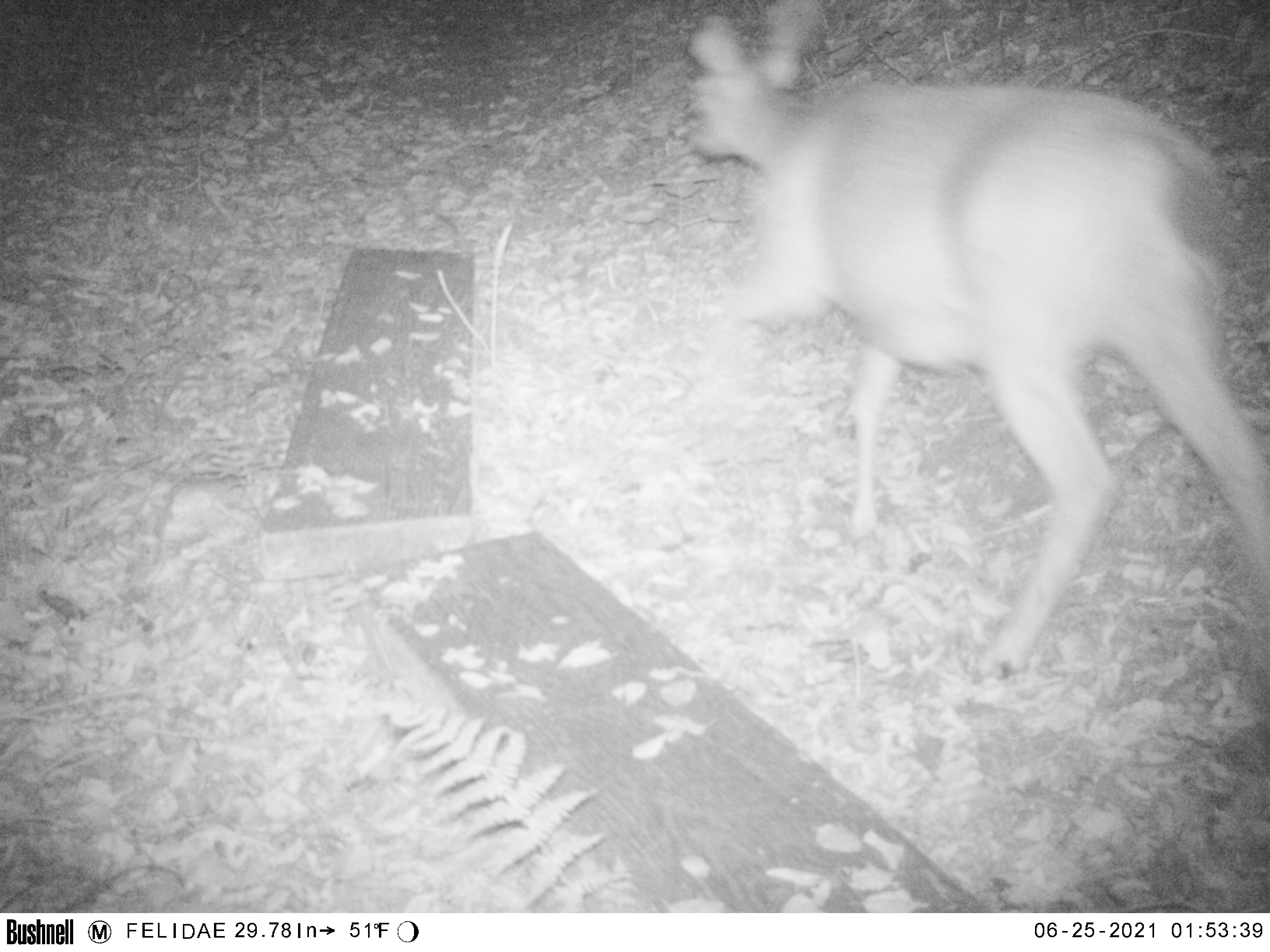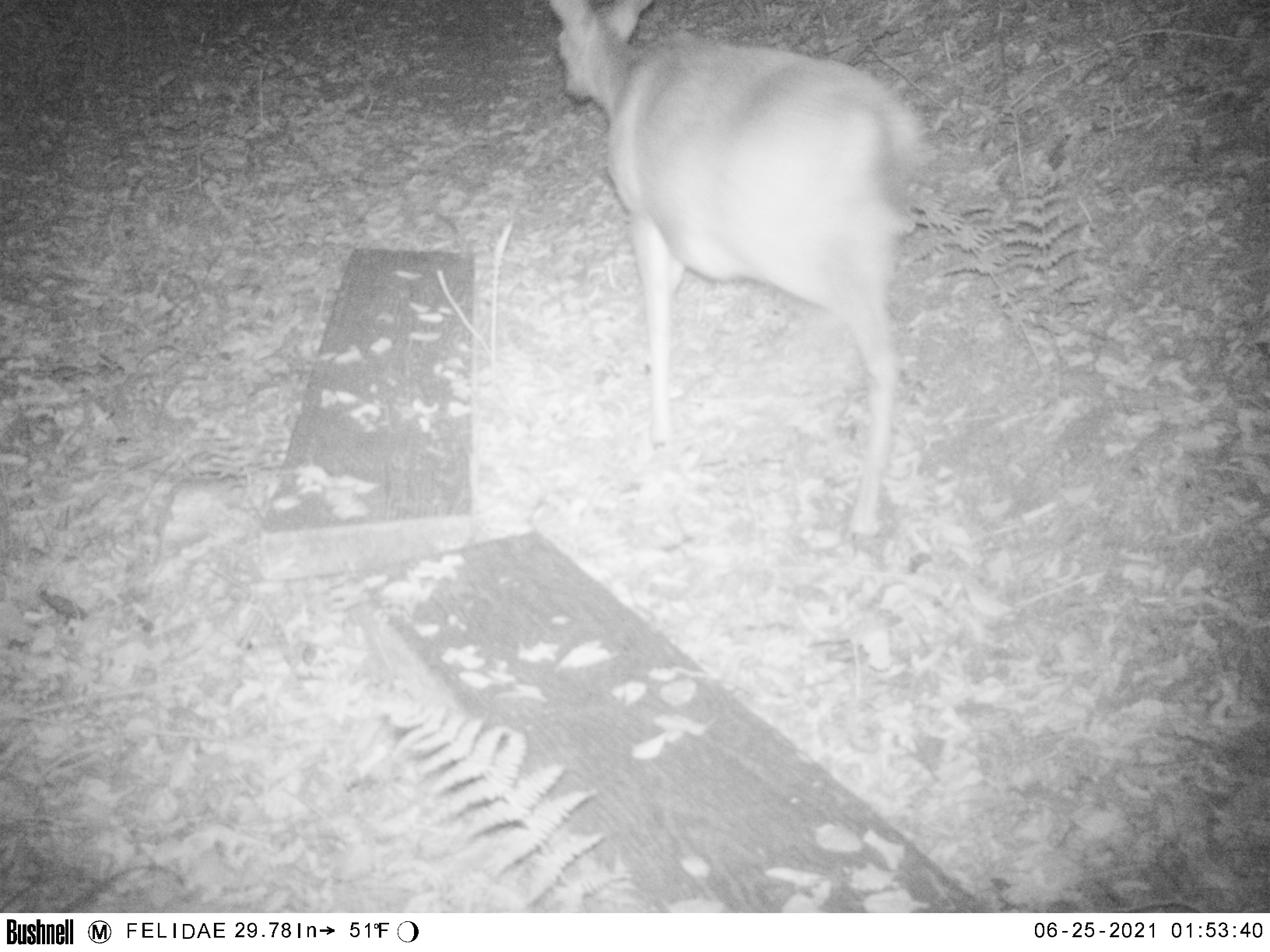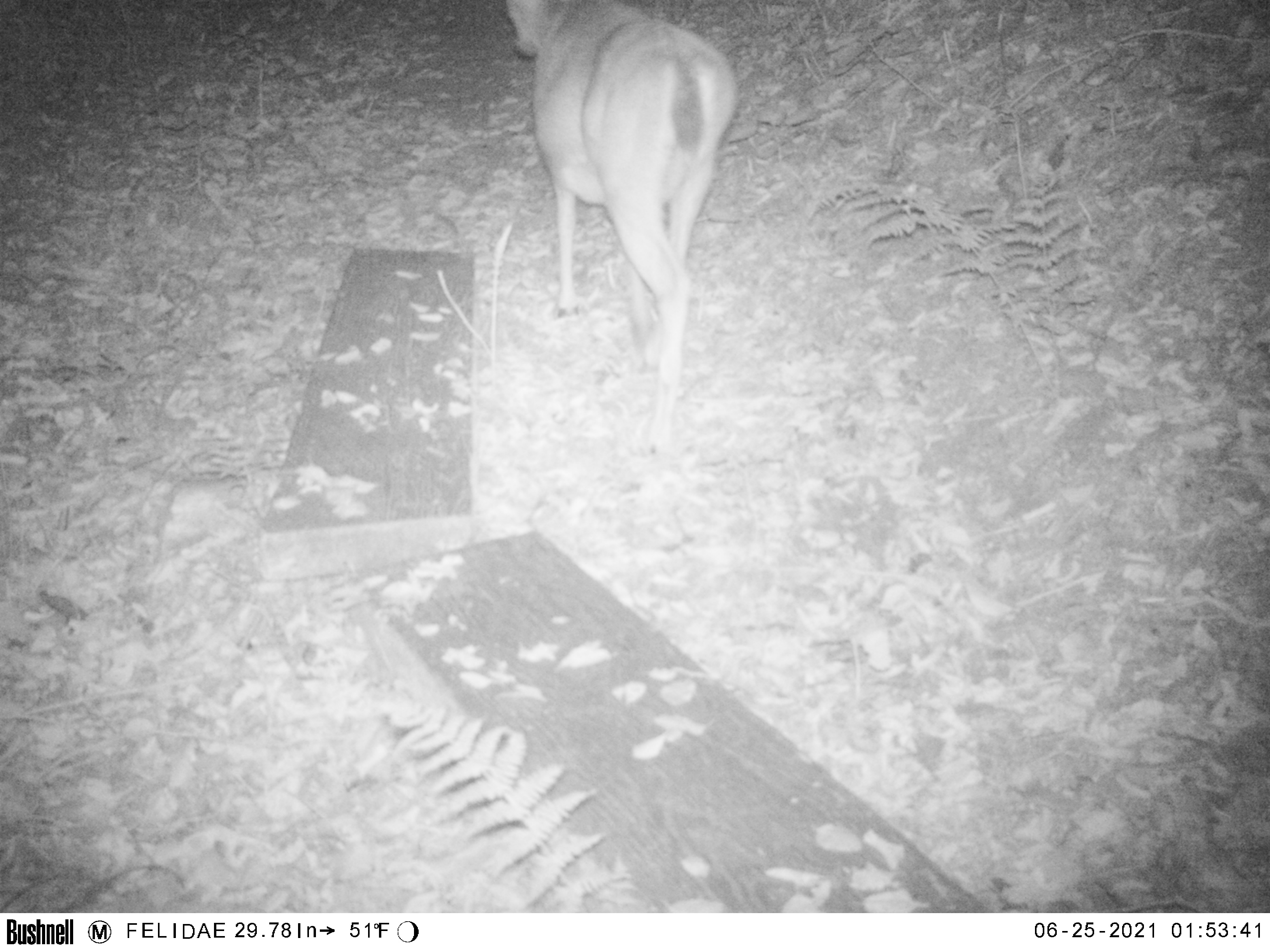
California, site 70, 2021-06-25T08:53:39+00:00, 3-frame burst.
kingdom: Animalia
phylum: Chordata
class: Mammalia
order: Artiodactyla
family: Cervidae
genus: Odocoileus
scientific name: Odocoileus hemionus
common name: mule deer